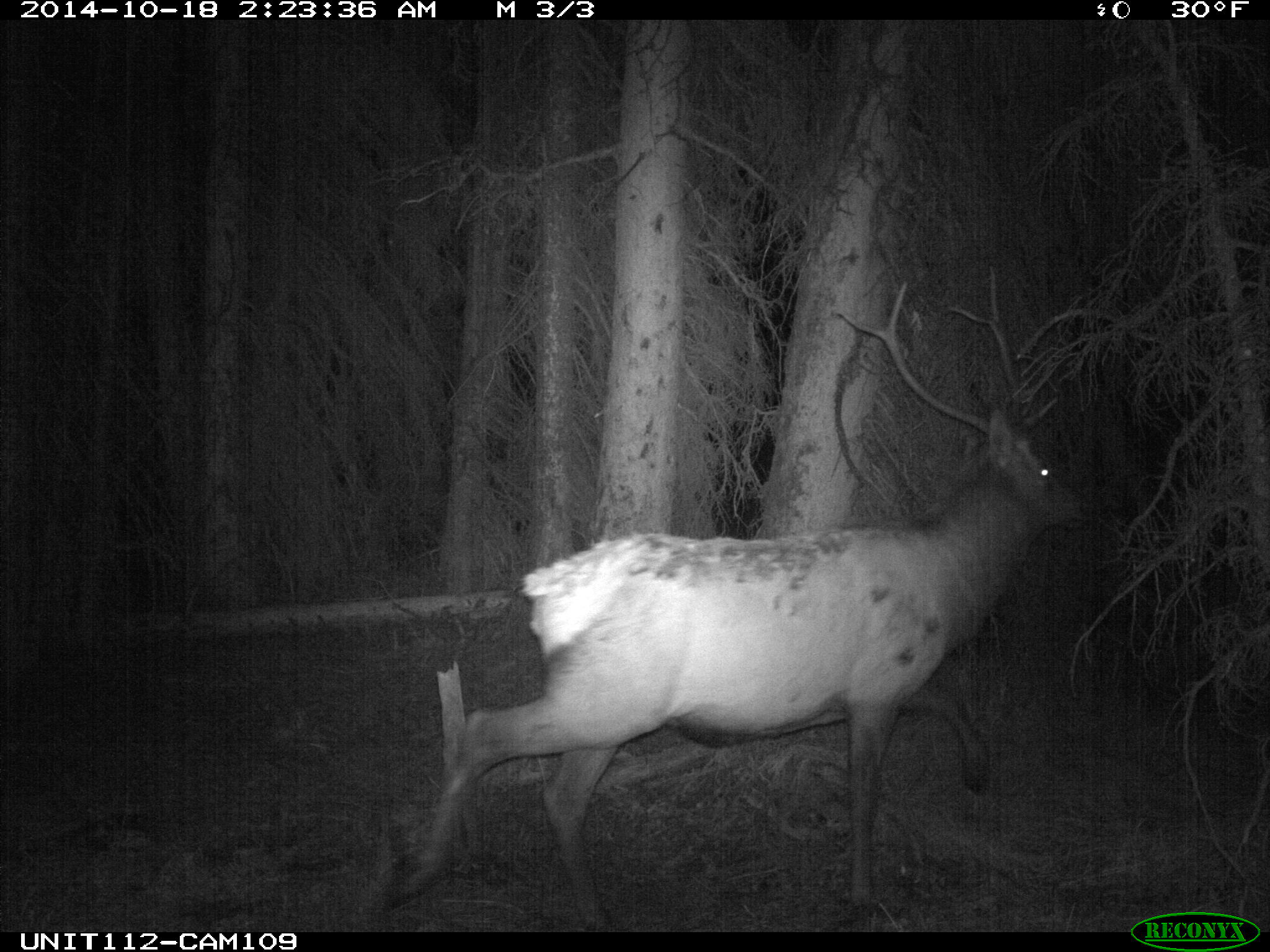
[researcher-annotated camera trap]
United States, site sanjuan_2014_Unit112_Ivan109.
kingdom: Animalia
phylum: Chordata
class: Mammalia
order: Artiodactyla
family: Cervidae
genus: Cervus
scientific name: Cervus elaphus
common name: red deer